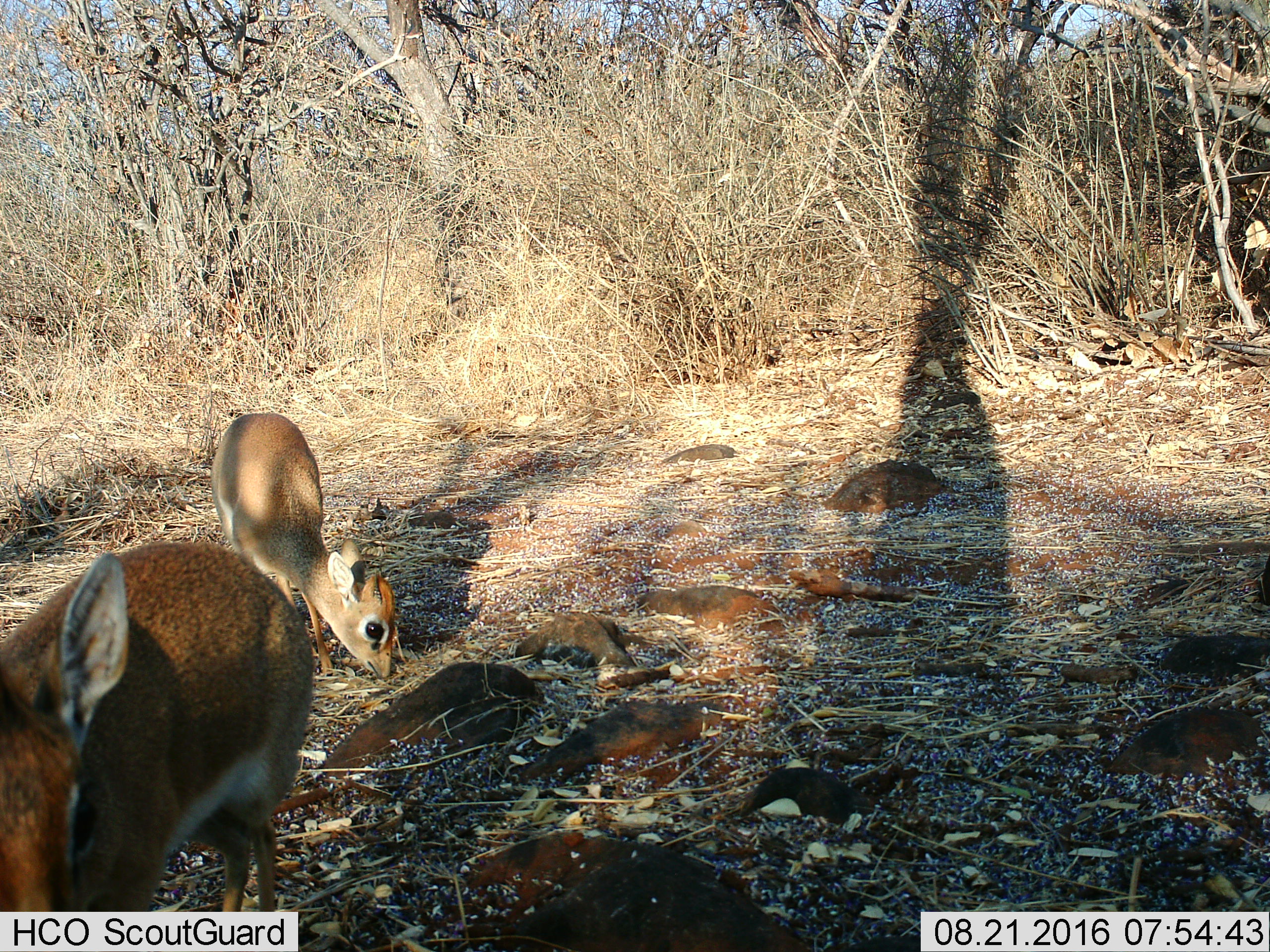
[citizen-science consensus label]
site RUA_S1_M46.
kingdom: Animalia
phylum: Chordata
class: Mammalia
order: Artiodactyla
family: Bovidae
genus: Madoqua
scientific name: Madoqua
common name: dik-dik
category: dikdik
Dikdik (dik-dik) (Madoqua), count 2. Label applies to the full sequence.